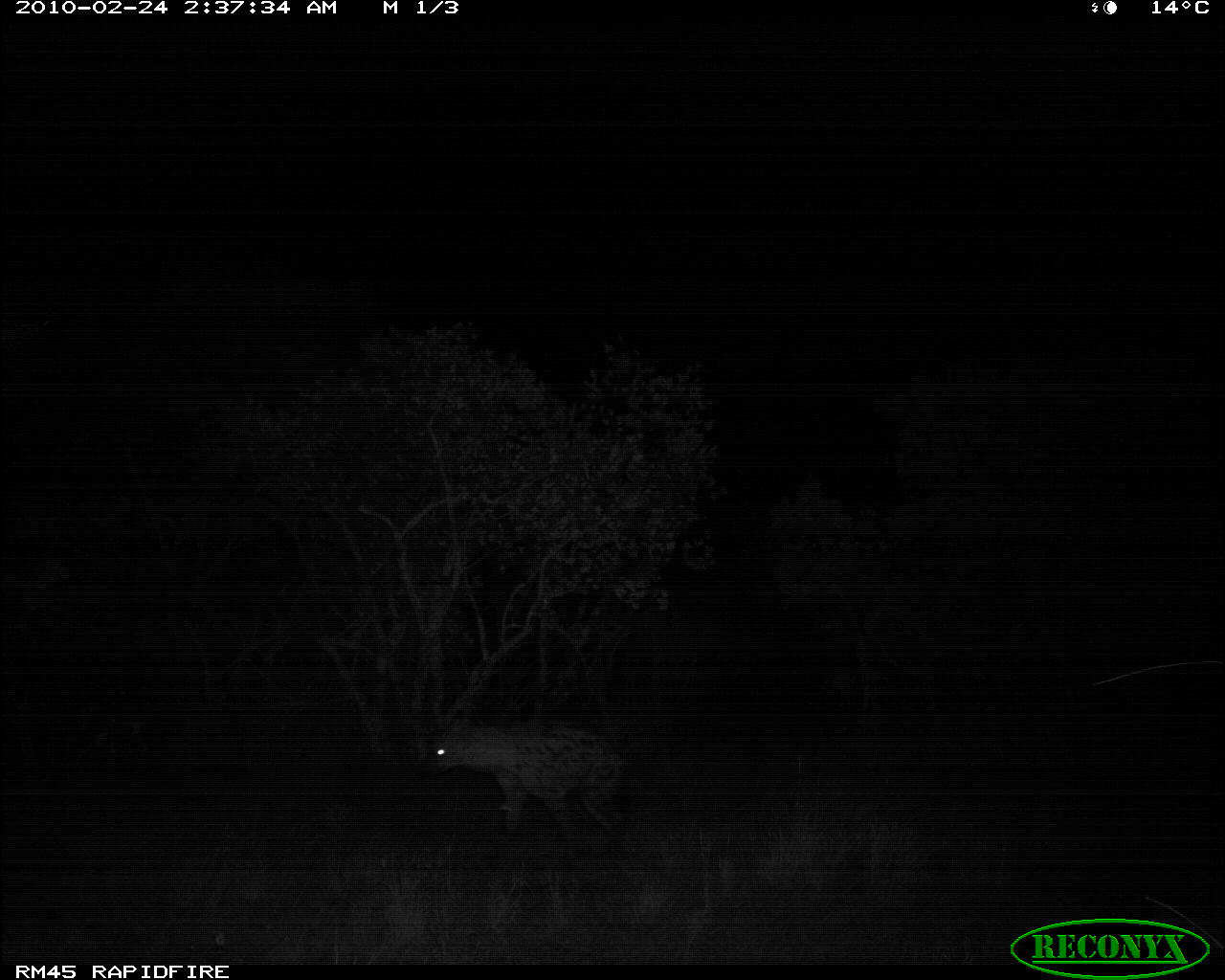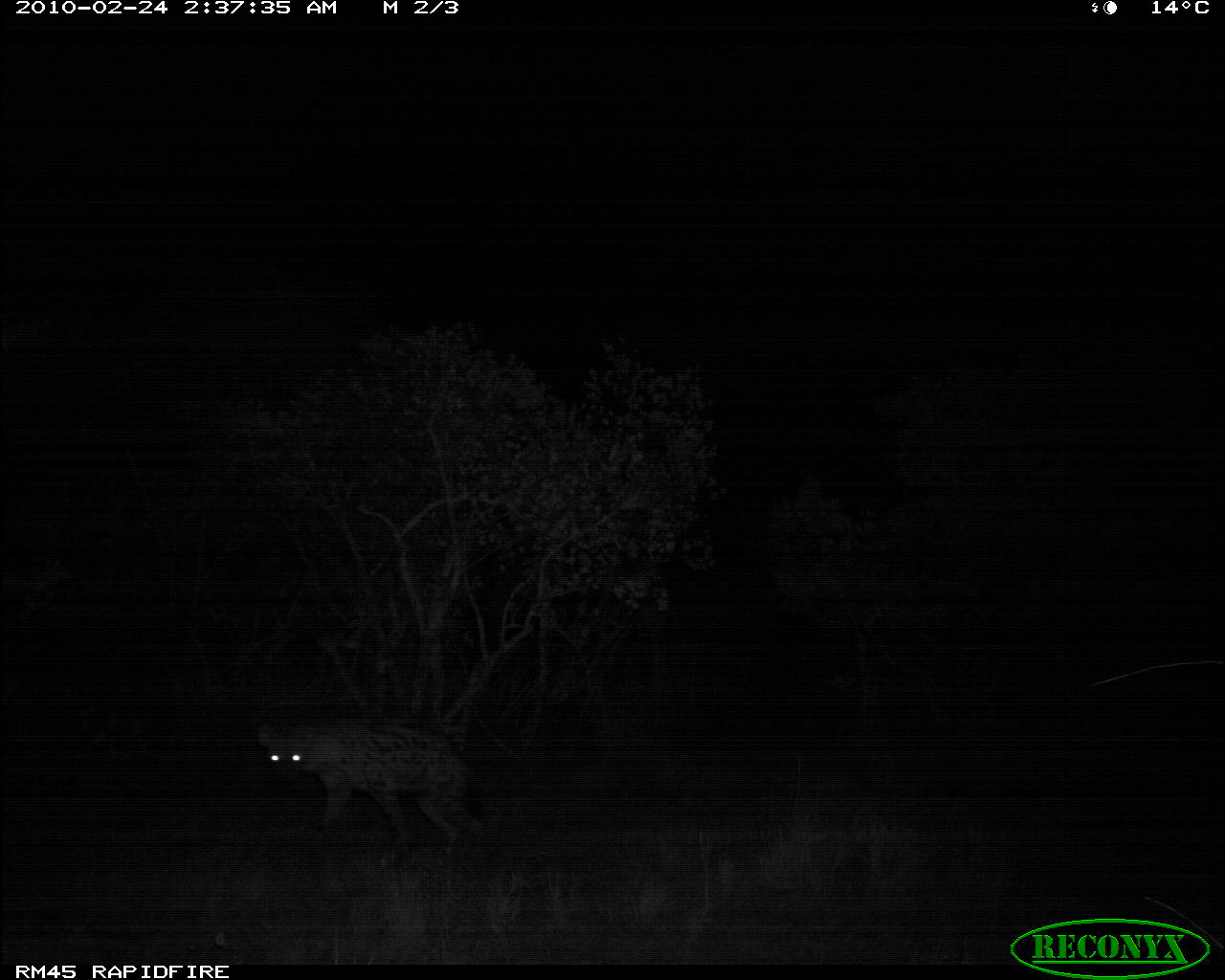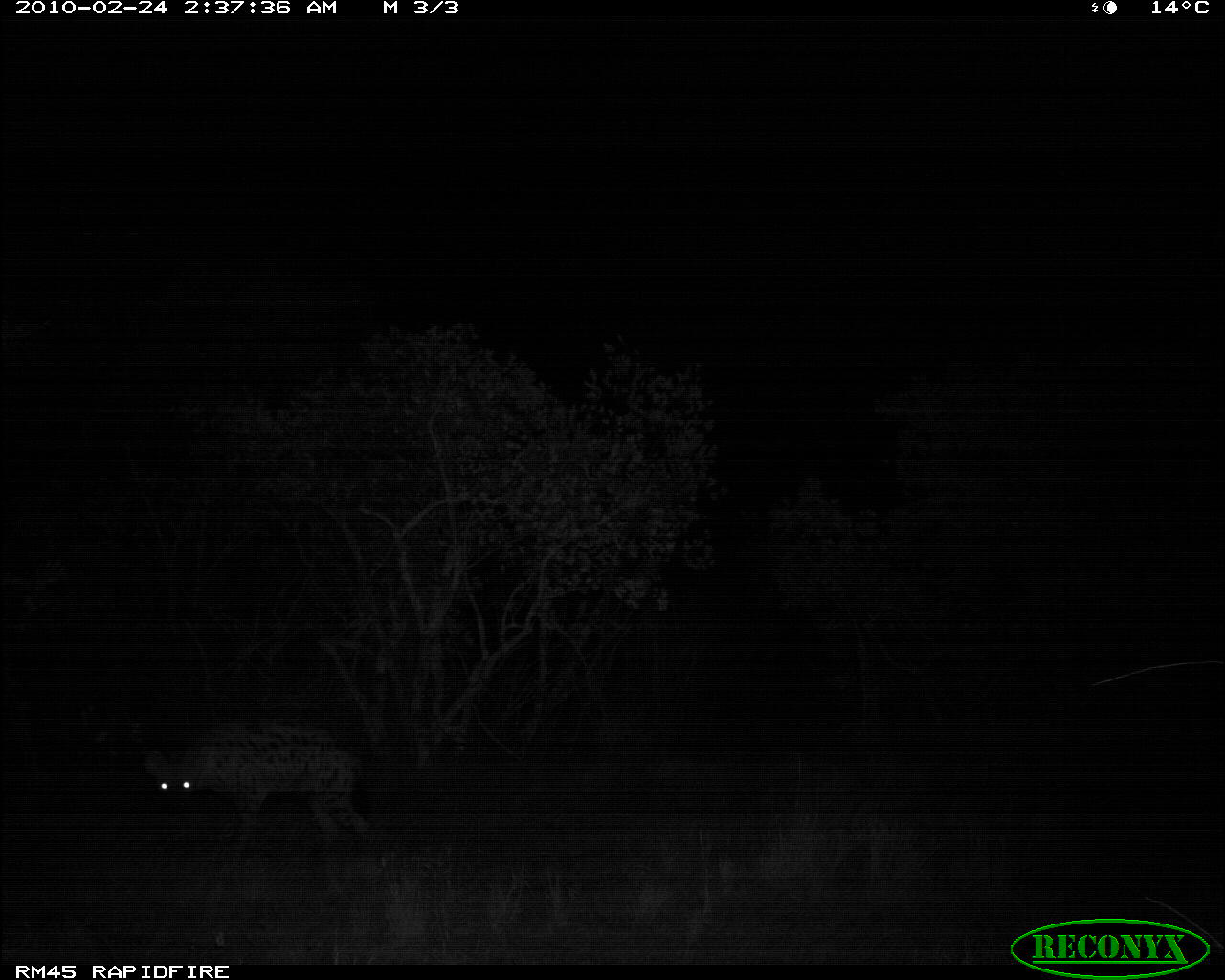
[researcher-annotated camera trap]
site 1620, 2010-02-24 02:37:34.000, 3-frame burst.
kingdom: Animalia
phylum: Chordata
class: Mammalia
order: Carnivora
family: Hyaenidae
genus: Crocuta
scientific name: Crocuta crocuta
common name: spotted hyena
Crocuta crocuta (spotted hyena), count 1.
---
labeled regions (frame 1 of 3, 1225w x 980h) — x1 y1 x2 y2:
crocuta crocuta: 421 715 629 835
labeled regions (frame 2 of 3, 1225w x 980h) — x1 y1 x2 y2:
crocuta crocuta: 255 722 468 844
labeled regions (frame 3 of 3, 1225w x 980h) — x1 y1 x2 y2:
crocuta crocuta: 142 727 379 845